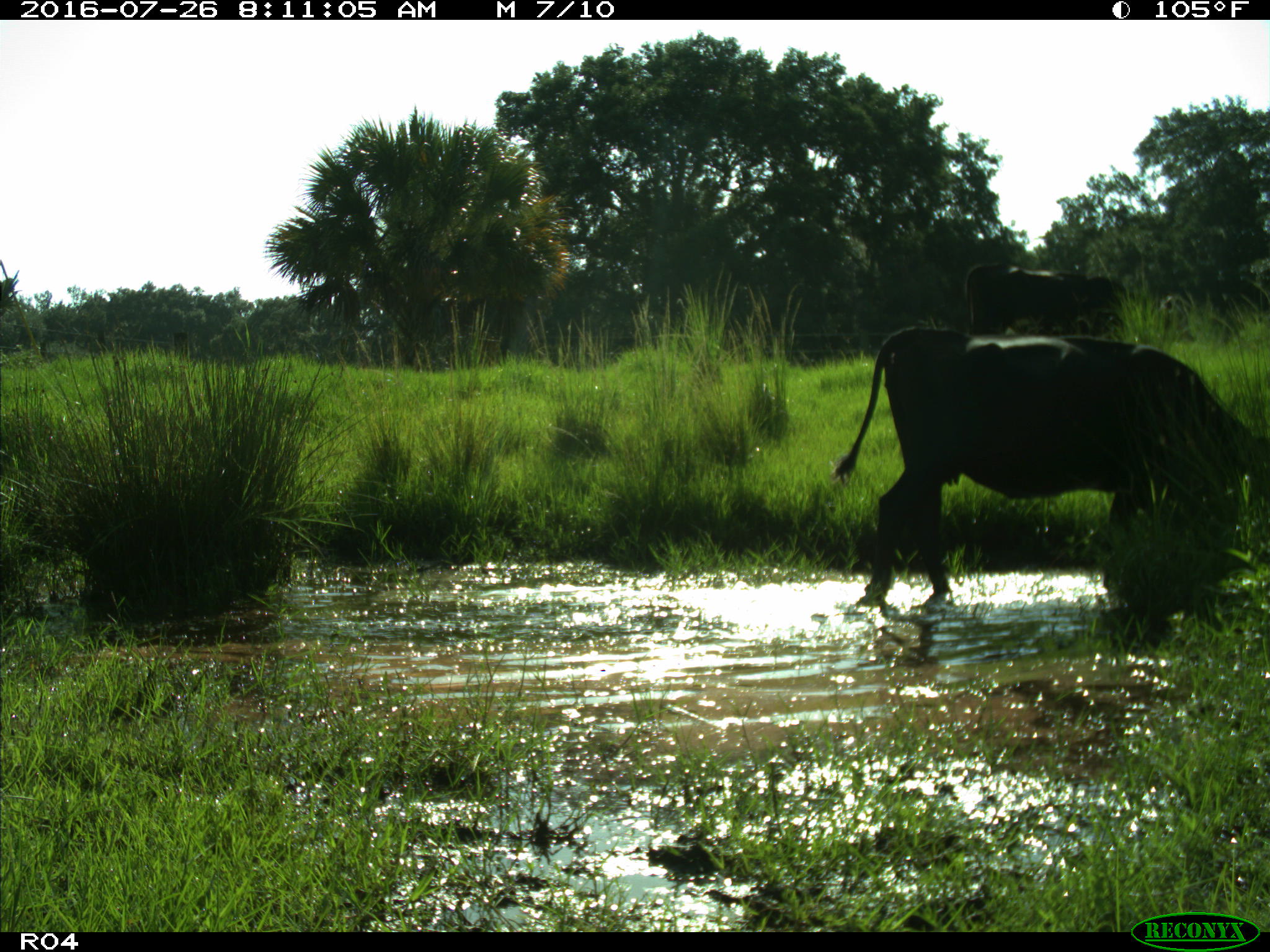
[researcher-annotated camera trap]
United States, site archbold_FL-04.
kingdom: Animalia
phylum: Chordata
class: Mammalia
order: Artiodactyla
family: Bovidae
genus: Bos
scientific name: Bos taurus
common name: domestic cow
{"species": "Bos taurus (domestic cow)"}